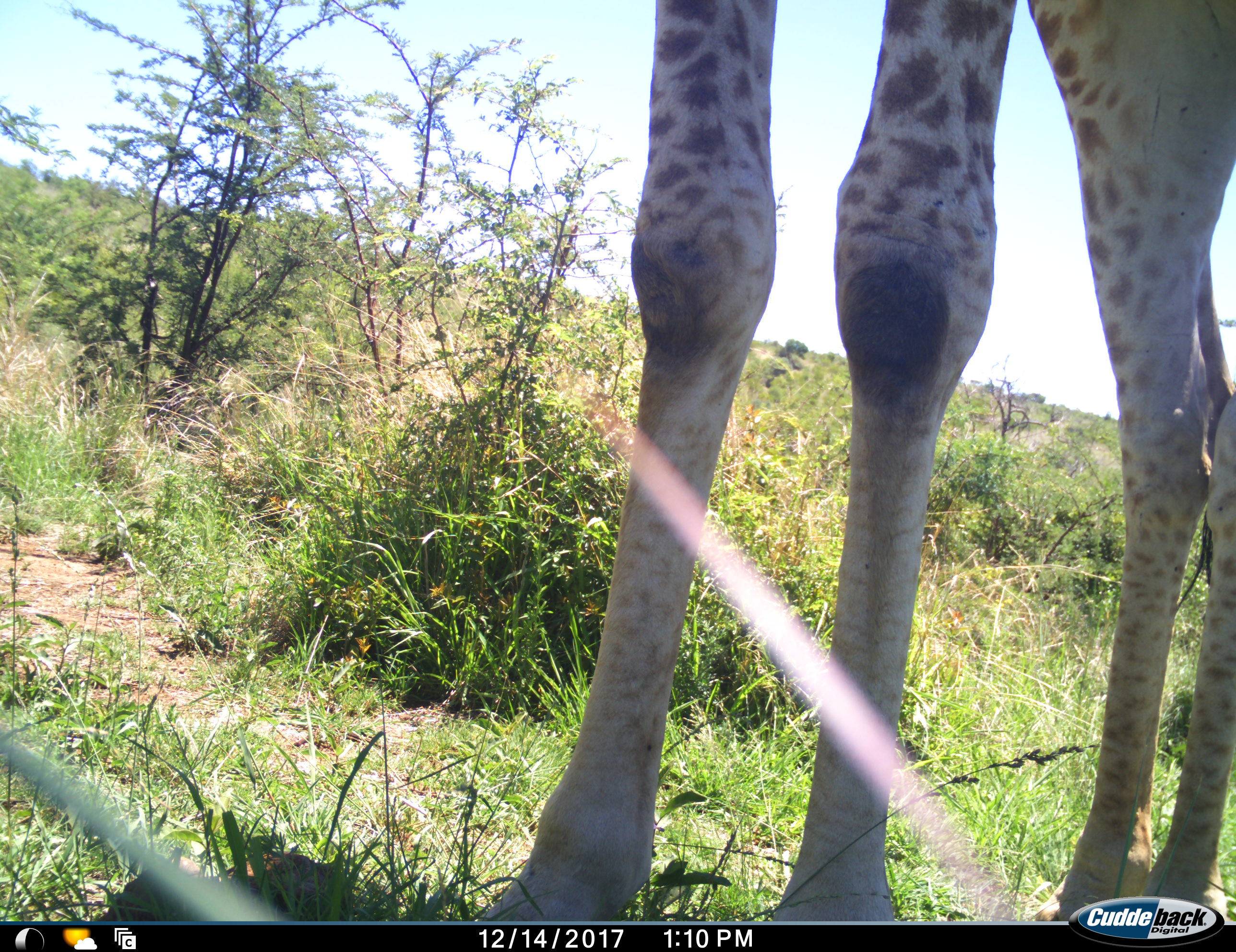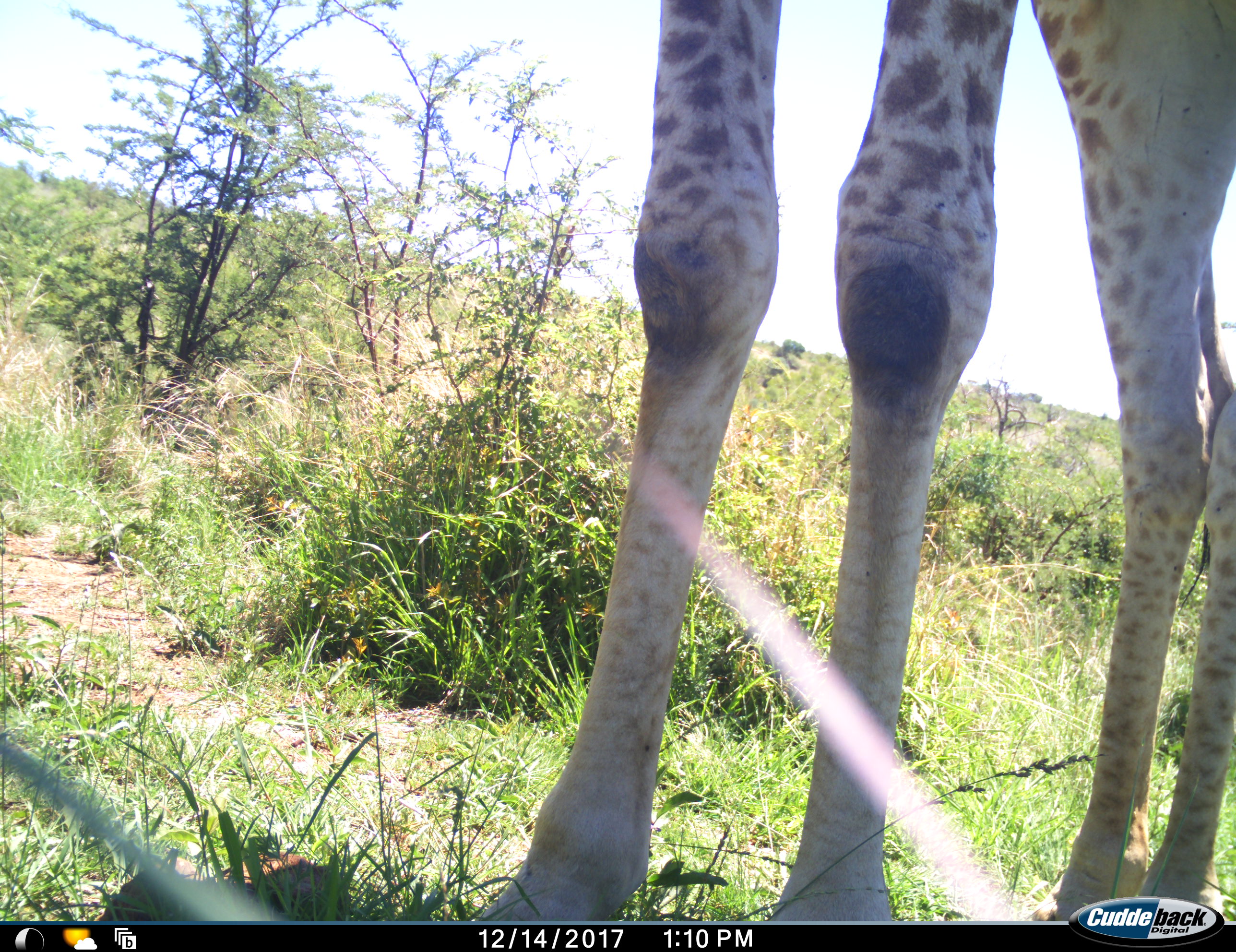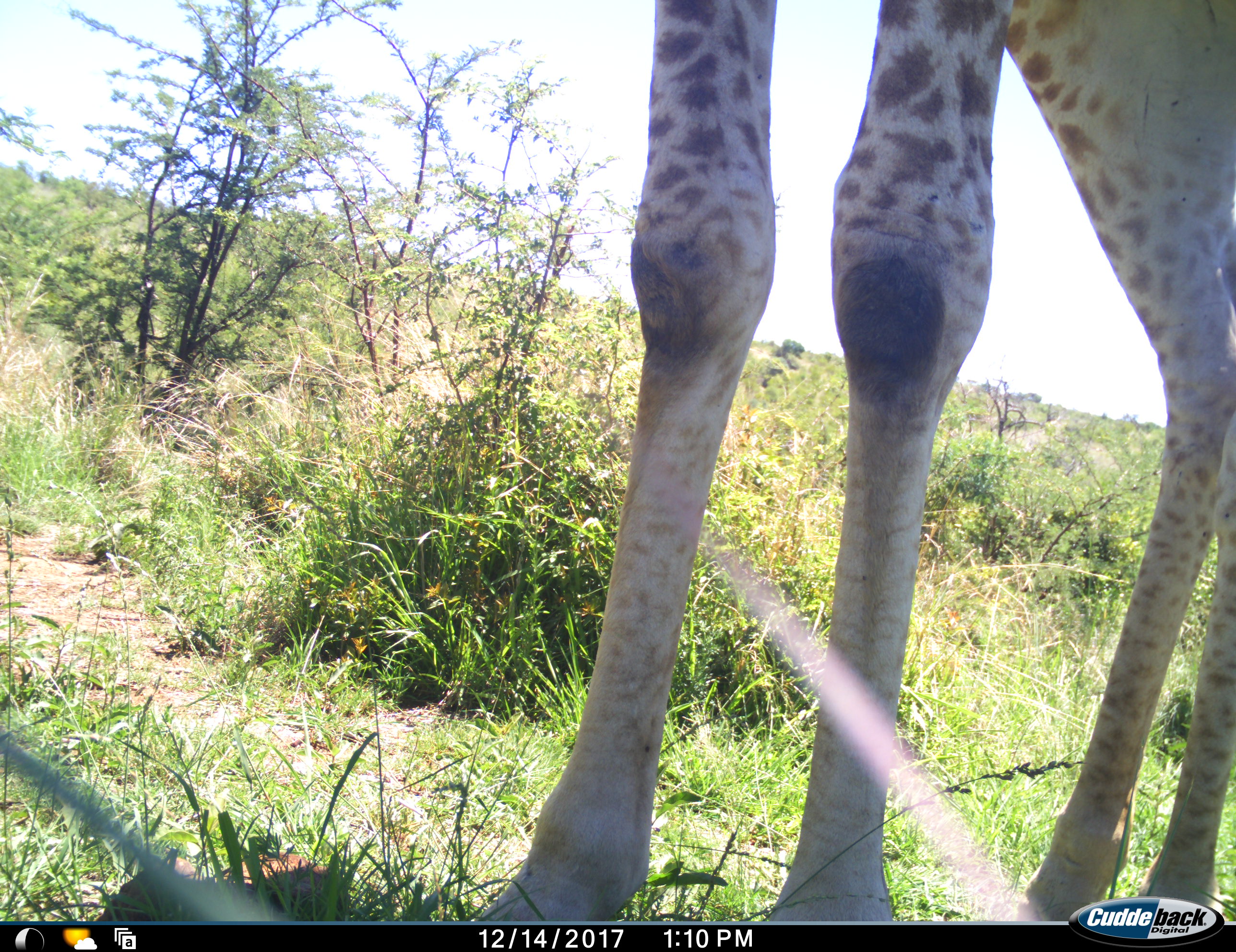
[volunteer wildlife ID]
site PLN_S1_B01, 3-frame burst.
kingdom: Animalia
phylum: Chordata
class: Mammalia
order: Artiodactyla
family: Giraffidae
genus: Giraffa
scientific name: Giraffa camelopardalis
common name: giraffe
Giraffe (Giraffa camelopardalis), count 1. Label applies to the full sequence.